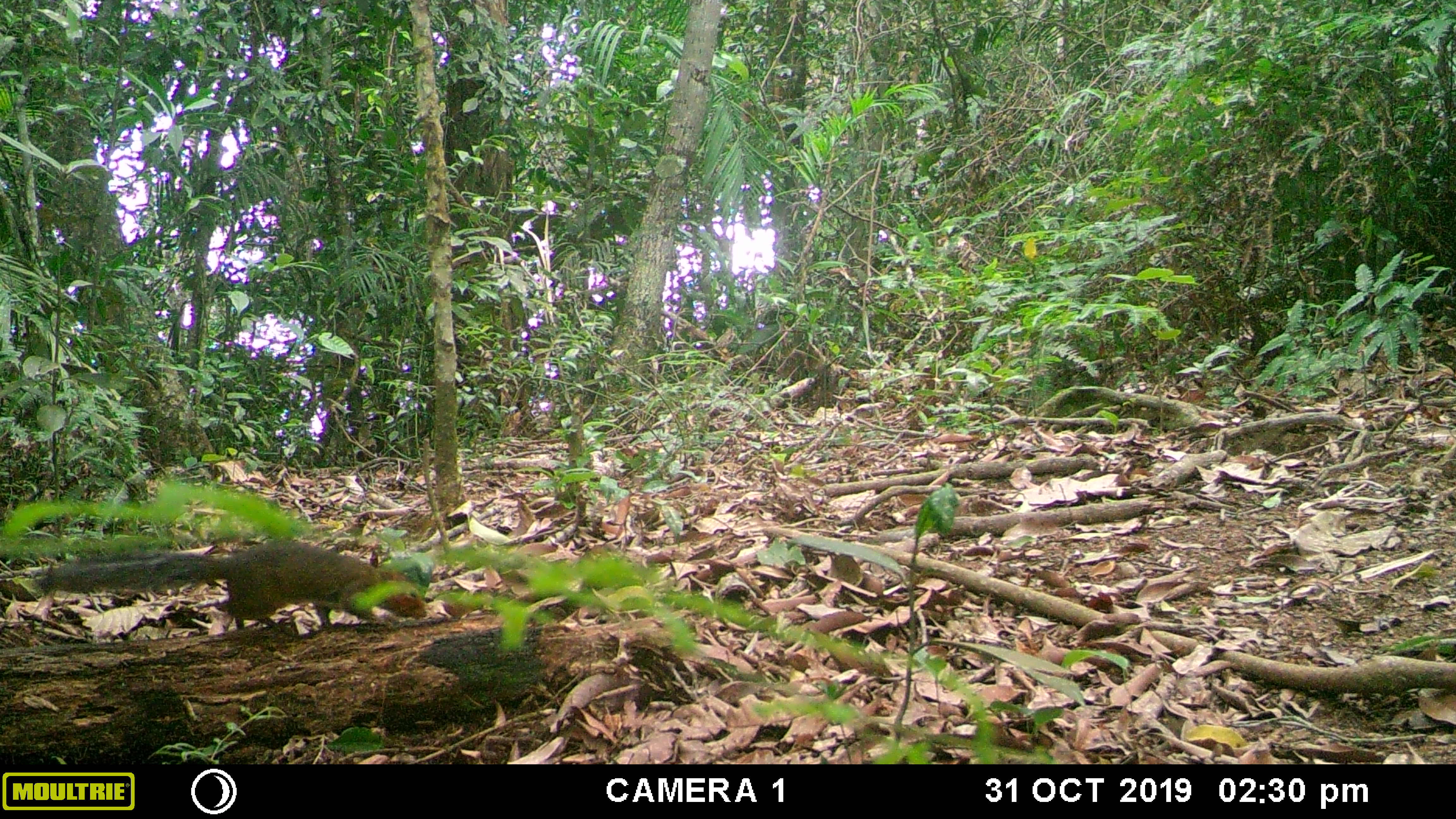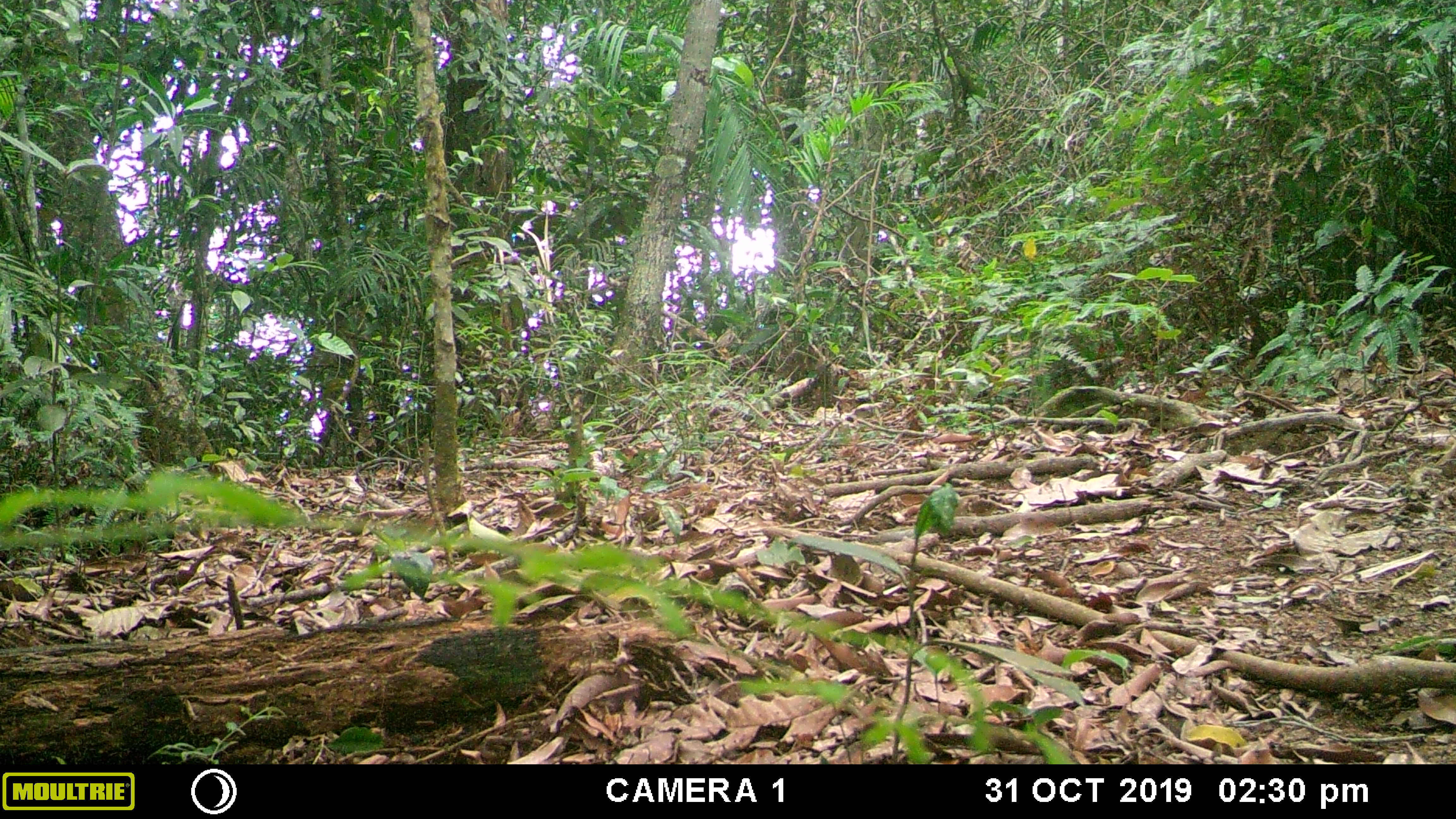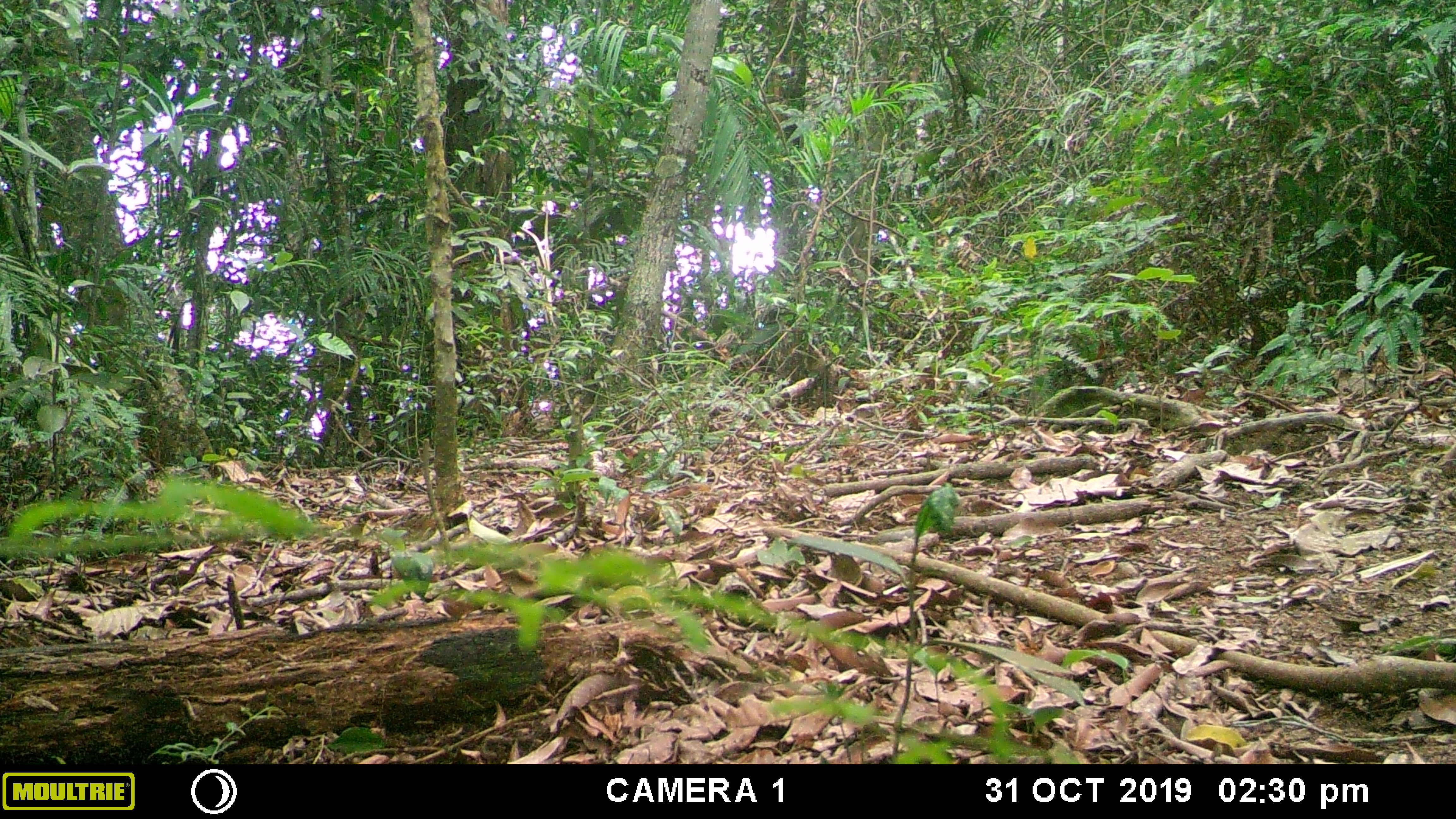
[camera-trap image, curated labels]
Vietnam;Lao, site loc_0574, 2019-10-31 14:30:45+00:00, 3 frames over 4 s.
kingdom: Animalia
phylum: Chordata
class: Mammalia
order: Rodentia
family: Sciuridae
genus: Dremomys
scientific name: Dremomys rufigenis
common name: red-cheeked squirrel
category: red cheeked squirrel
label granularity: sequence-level